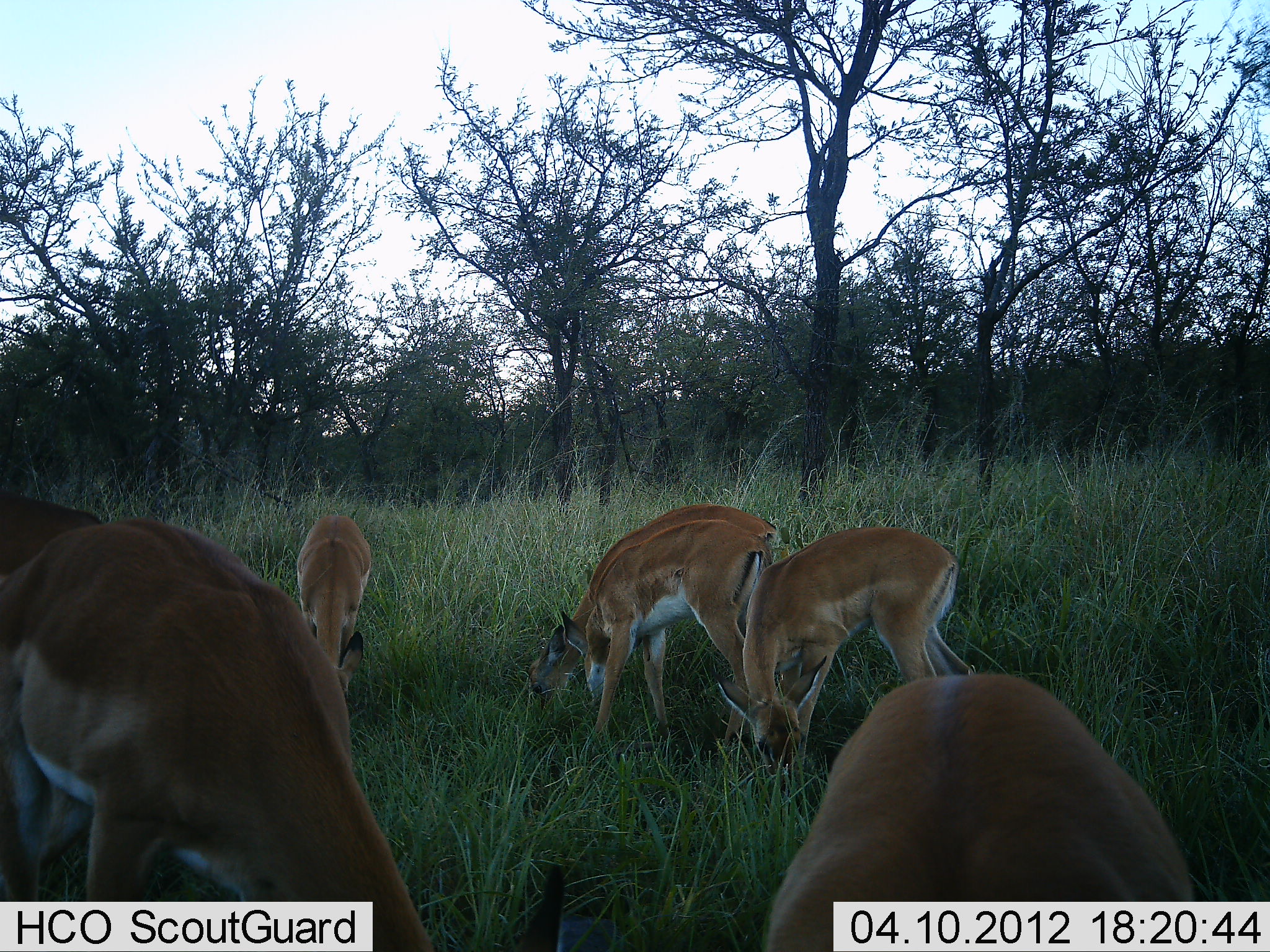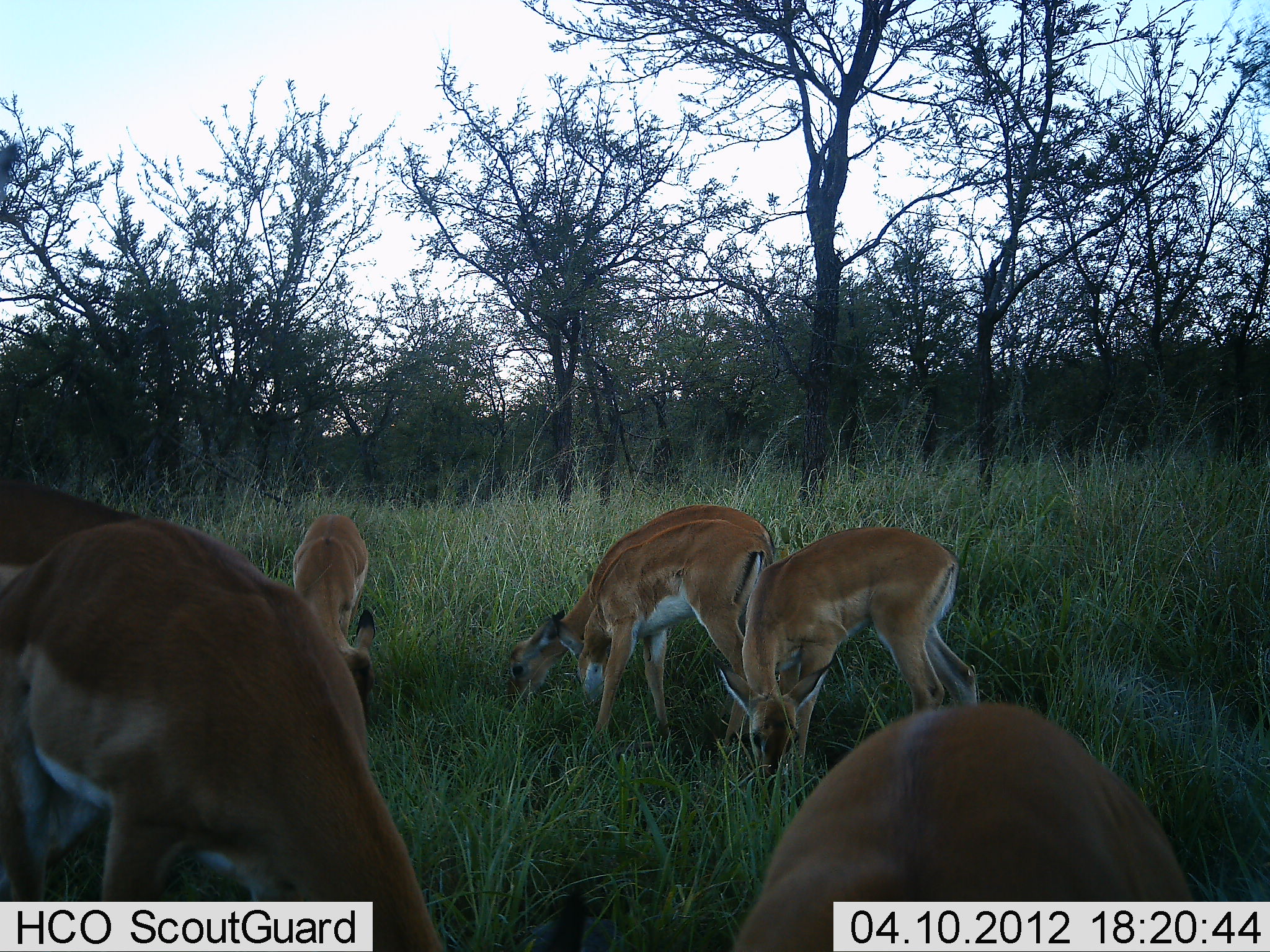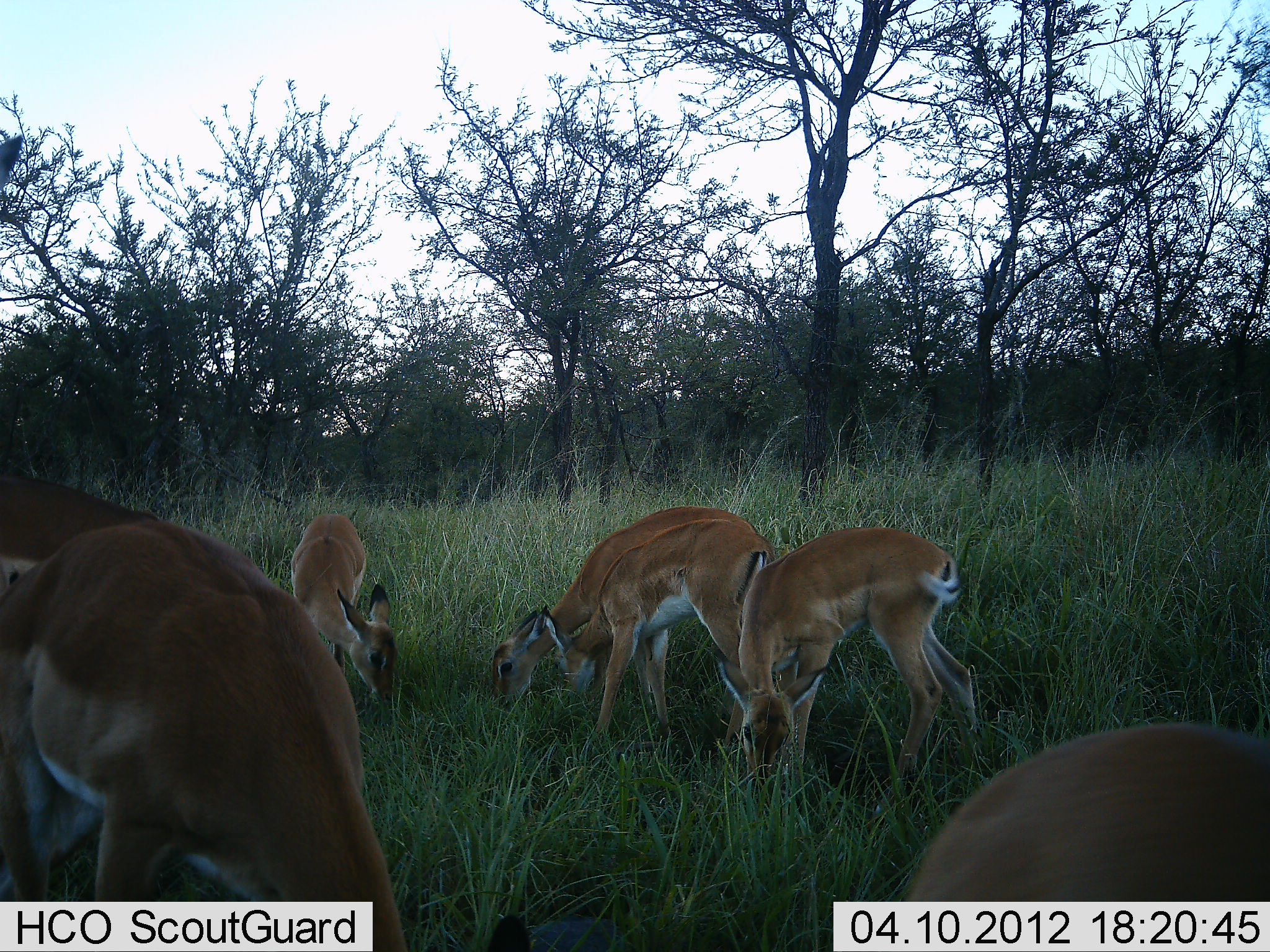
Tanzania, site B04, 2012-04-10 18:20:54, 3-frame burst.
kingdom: Animalia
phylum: Chordata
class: Mammalia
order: Artiodactyla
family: Bovidae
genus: Aepyceros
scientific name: Aepyceros melampus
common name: impala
Impala (Aepyceros melampus), count 7. Behavior (volunteer vote fractions): standing 9%, resting 0%, moving 0%, interacting 0%. Young present (vote fraction): 9%. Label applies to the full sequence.